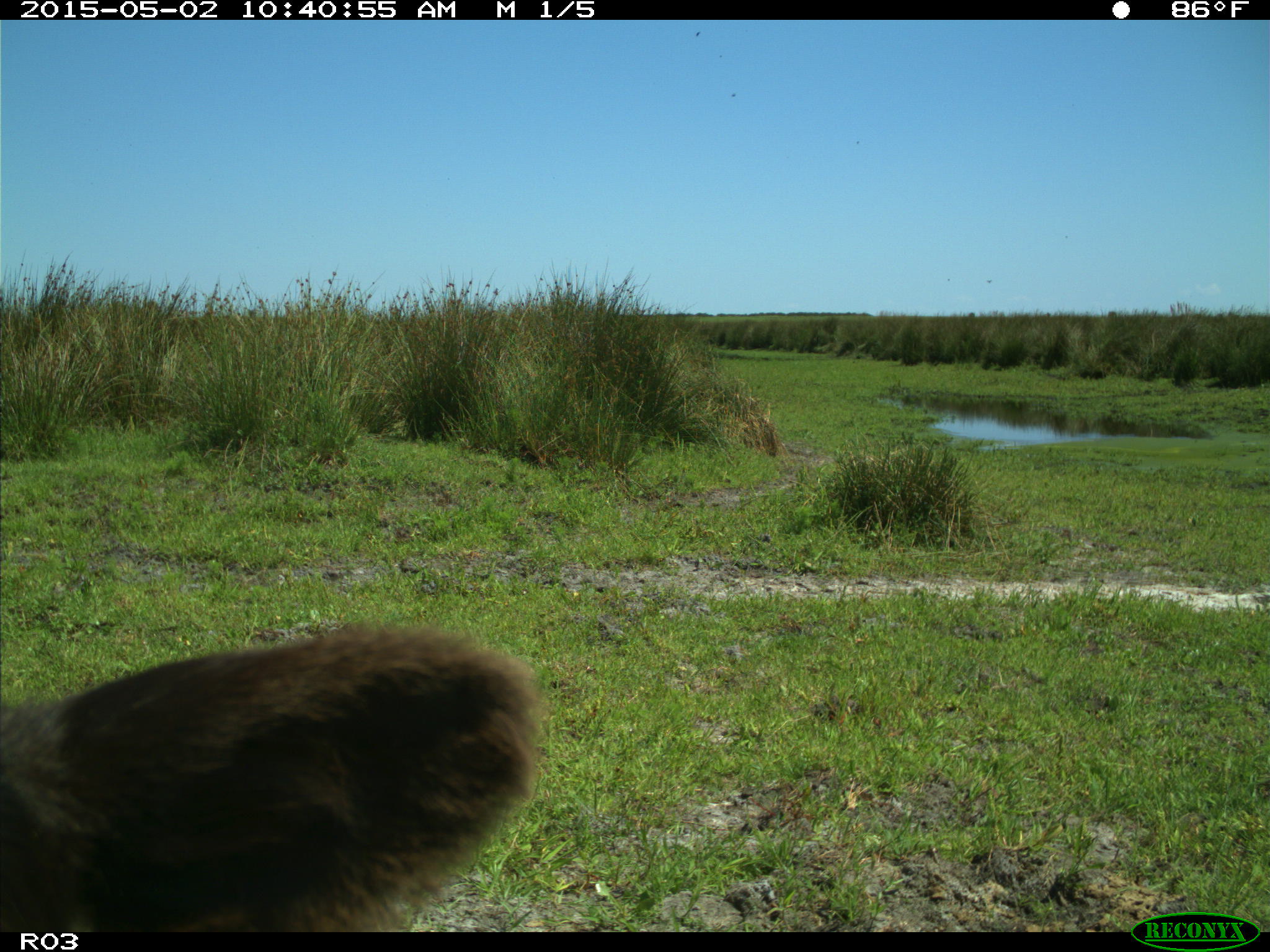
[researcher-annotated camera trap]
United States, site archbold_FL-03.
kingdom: Animalia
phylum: Chordata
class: Mammalia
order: Artiodactyla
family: Bovidae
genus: Bos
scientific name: Bos taurus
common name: domestic cow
Bos taurus (domestic cow).